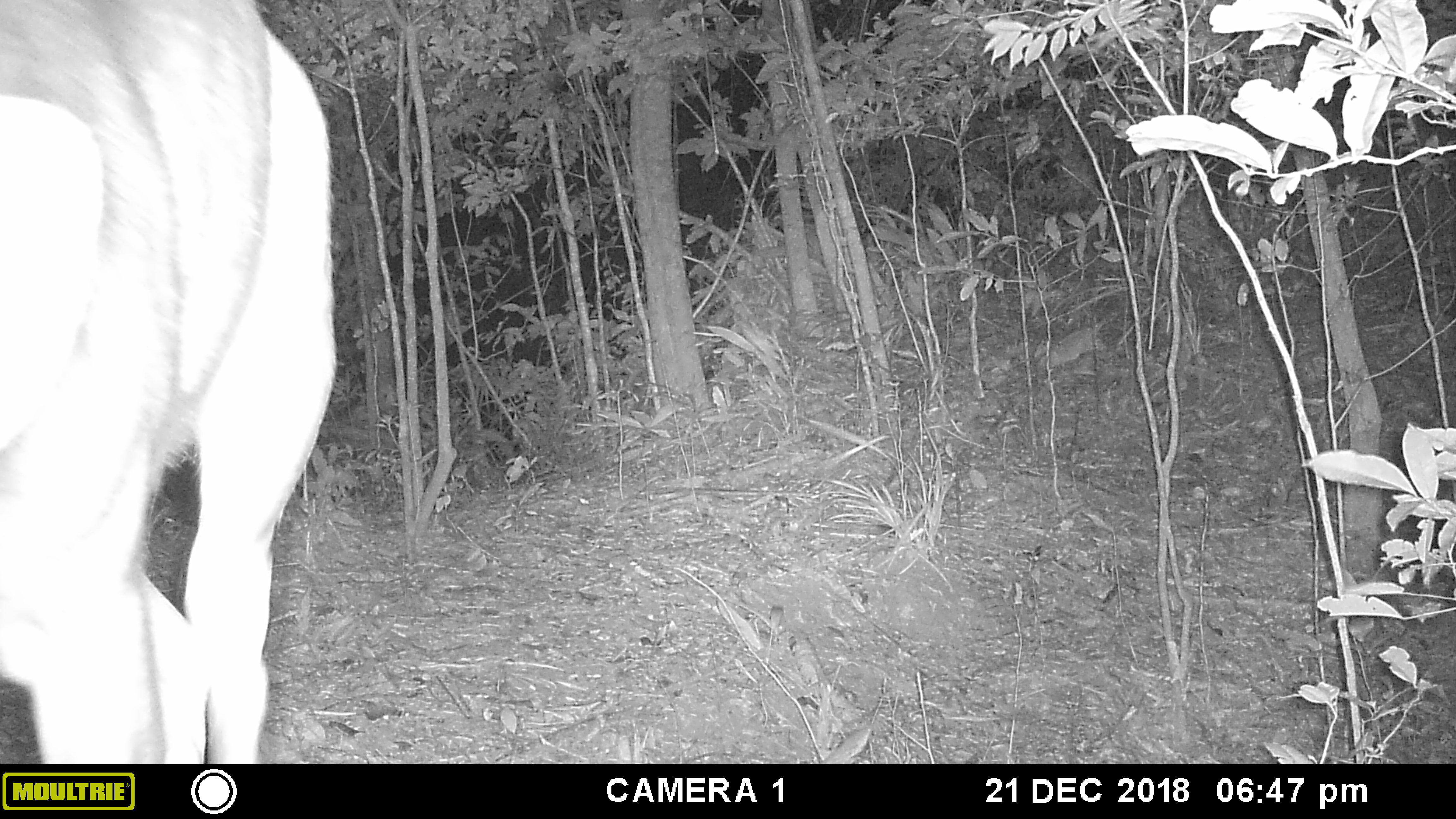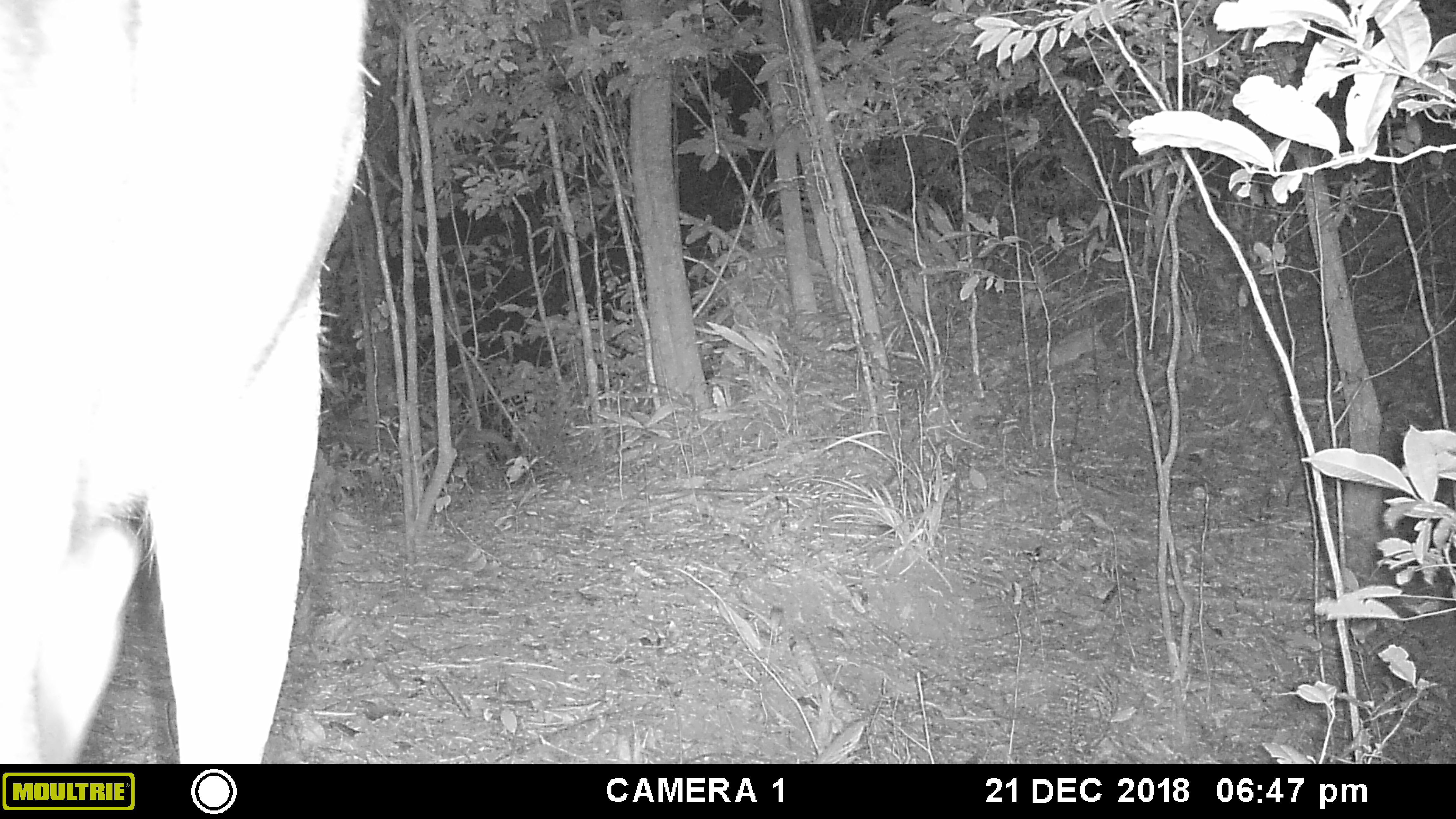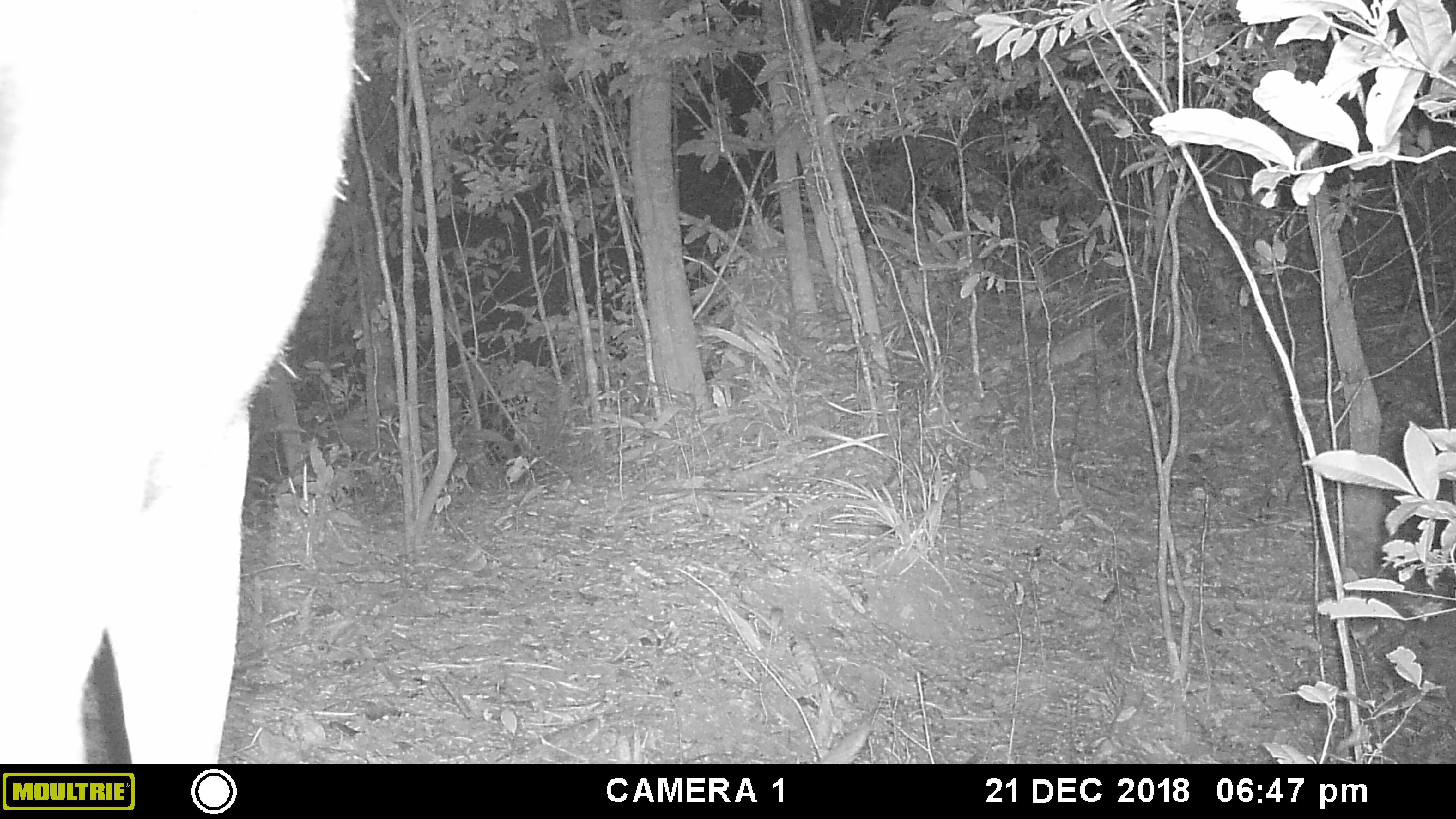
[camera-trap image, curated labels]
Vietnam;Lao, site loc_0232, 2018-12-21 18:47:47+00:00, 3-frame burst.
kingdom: Animalia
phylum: Chordata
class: Mammalia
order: Artiodactyla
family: Cervidae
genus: Rusa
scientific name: Rusa unicolor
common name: sambar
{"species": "sambar (Rusa unicolor)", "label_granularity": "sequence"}